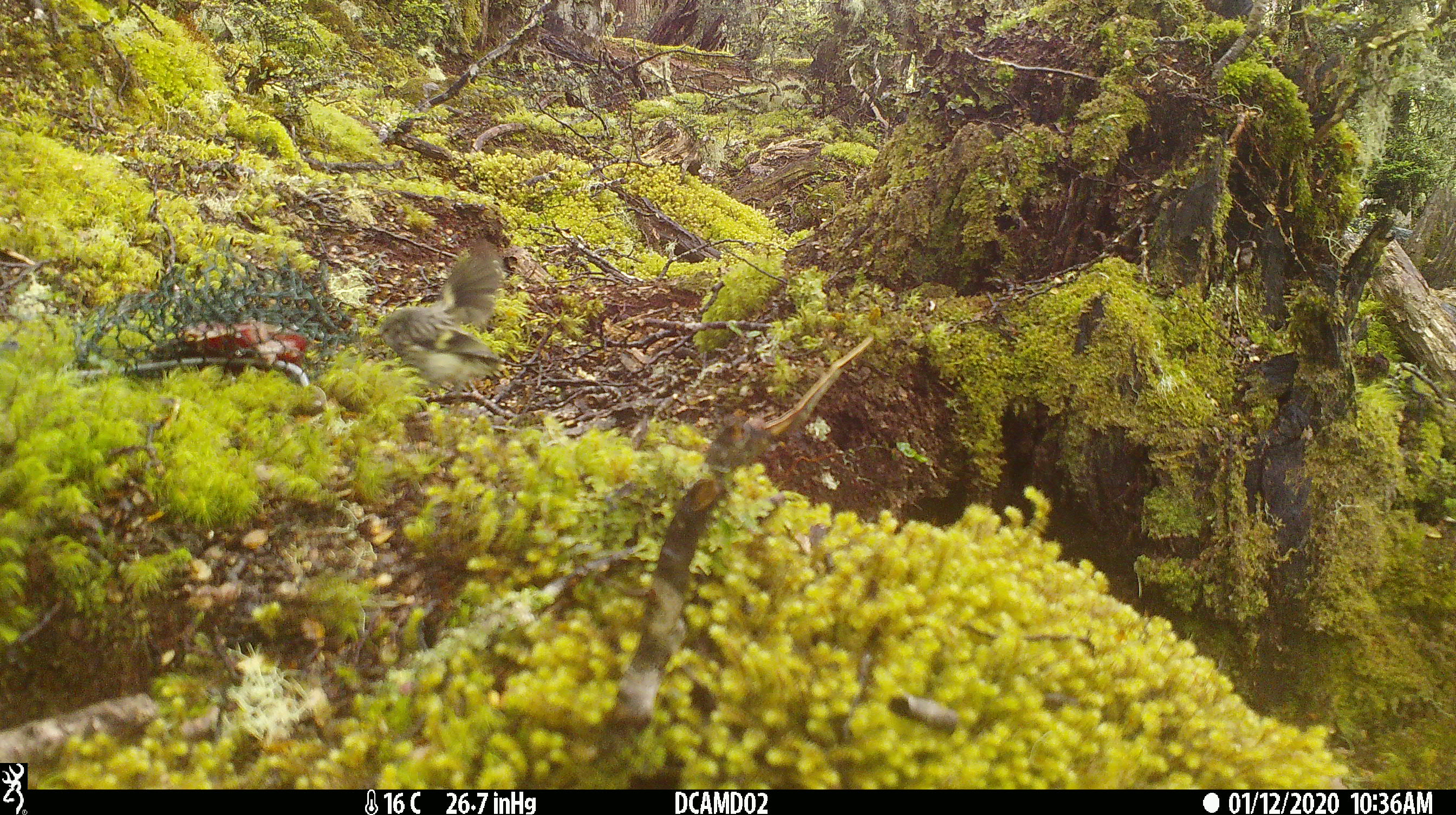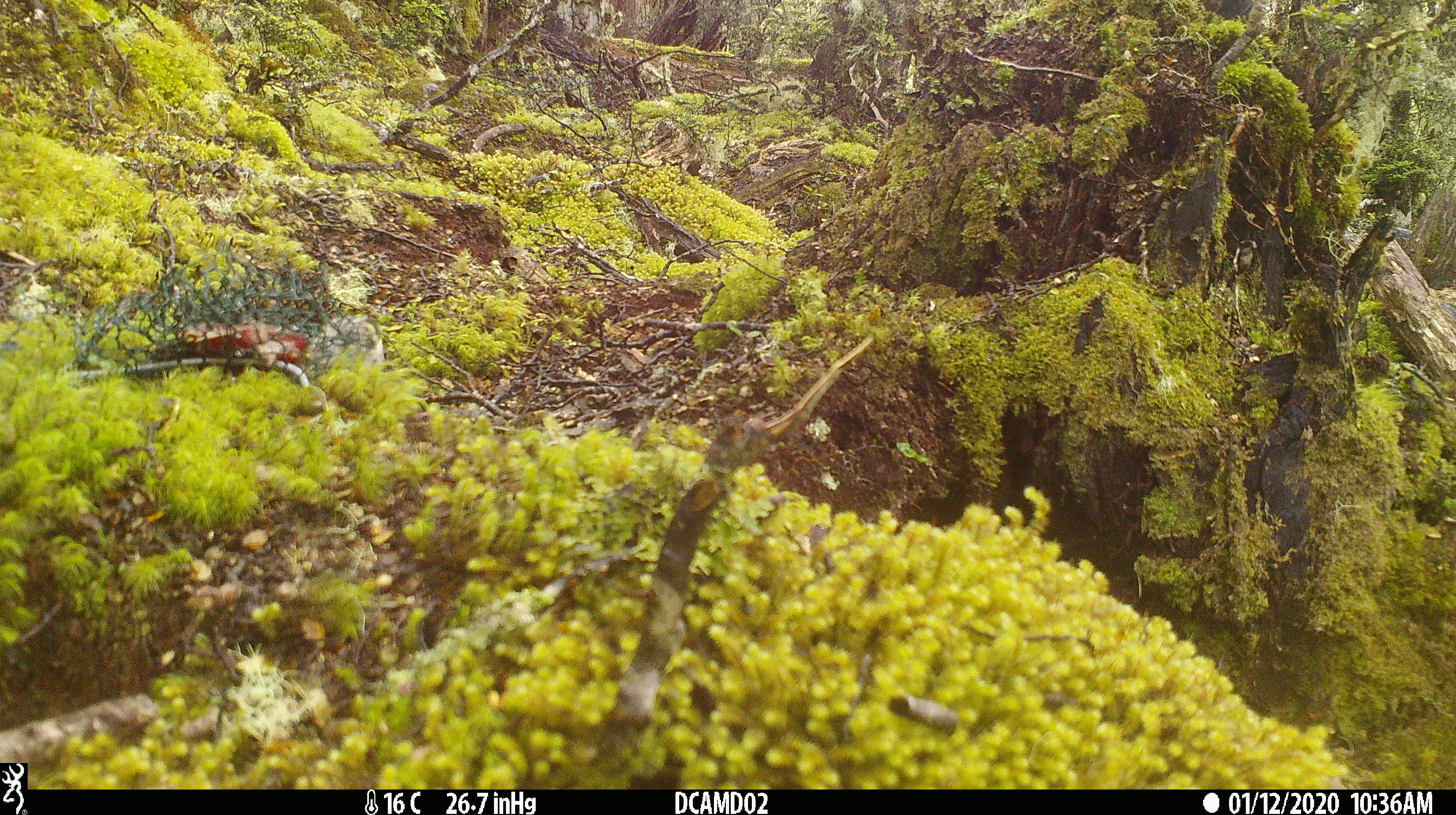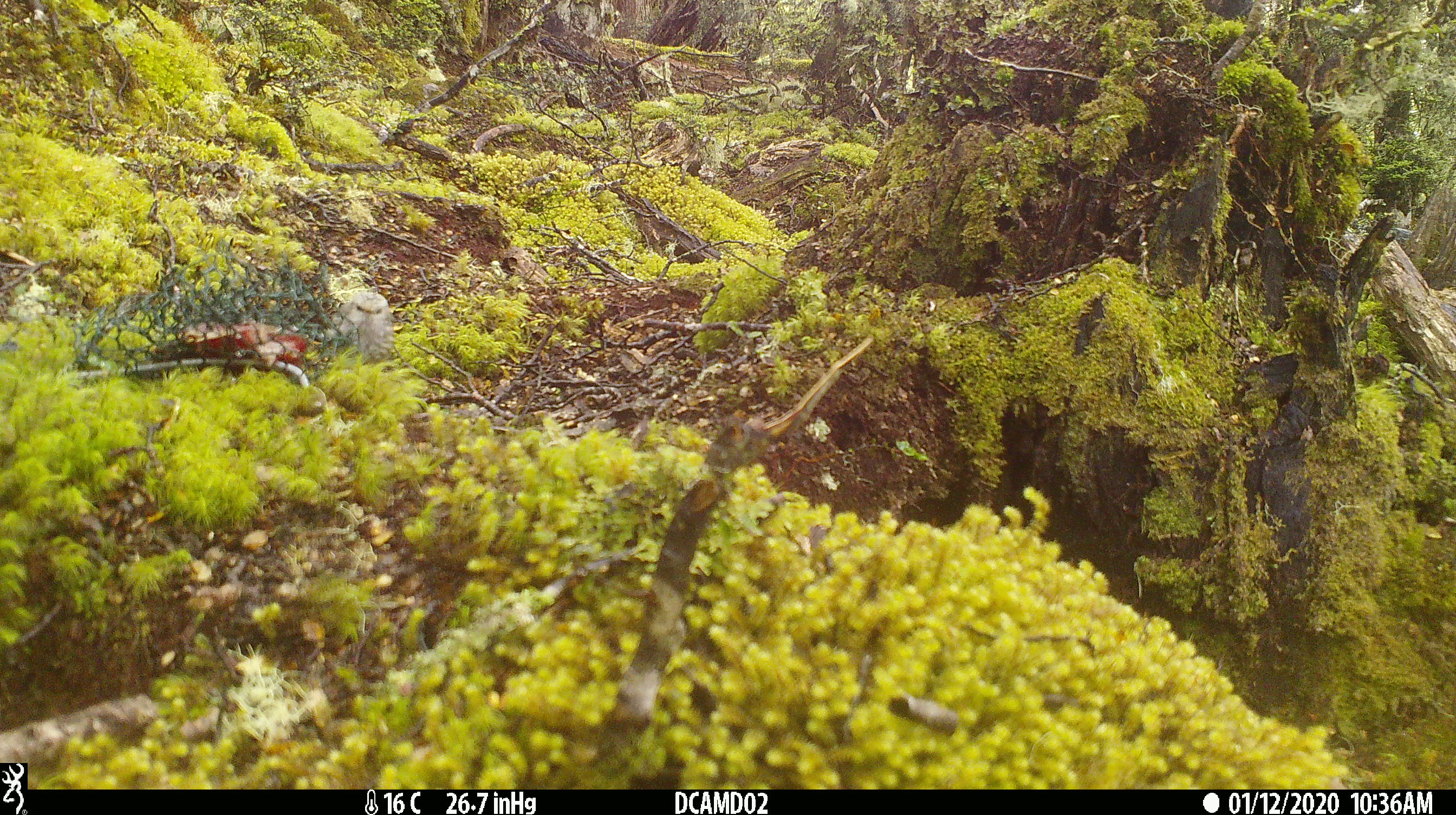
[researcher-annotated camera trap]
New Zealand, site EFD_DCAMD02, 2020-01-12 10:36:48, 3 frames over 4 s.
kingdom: Animalia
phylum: Chordata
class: Aves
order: Passeriformes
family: Acanthisittidae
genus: Acanthisitta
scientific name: Acanthisitta chloris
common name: rifleman